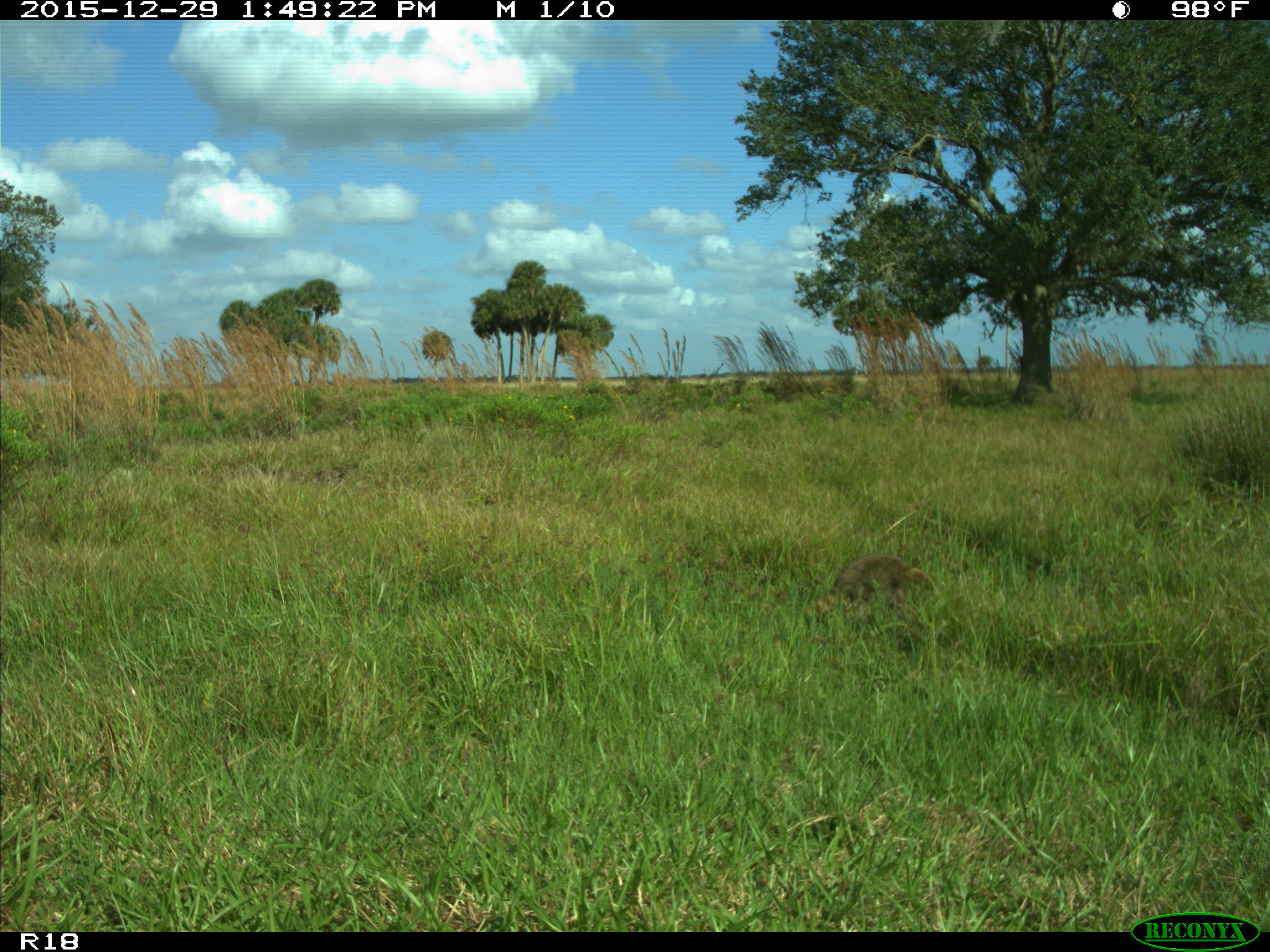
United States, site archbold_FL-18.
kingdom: Animalia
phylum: Chordata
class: Mammalia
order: Carnivora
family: Procyonidae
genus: Procyon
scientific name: Procyon lotor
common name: common raccoon